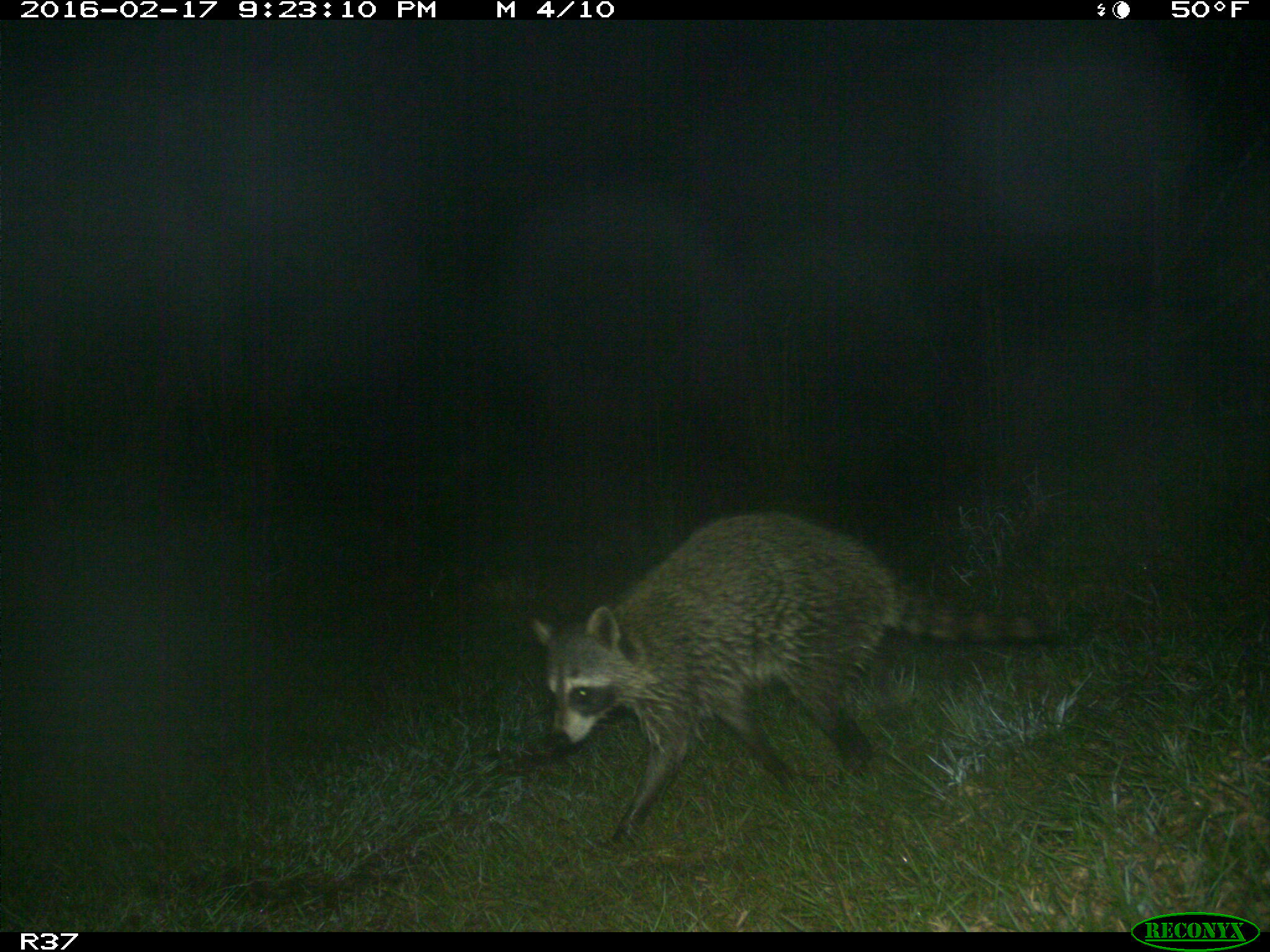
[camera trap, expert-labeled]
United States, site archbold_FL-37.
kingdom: Animalia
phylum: Chordata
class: Mammalia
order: Carnivora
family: Procyonidae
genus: Procyon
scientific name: Procyon lotor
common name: common raccoon